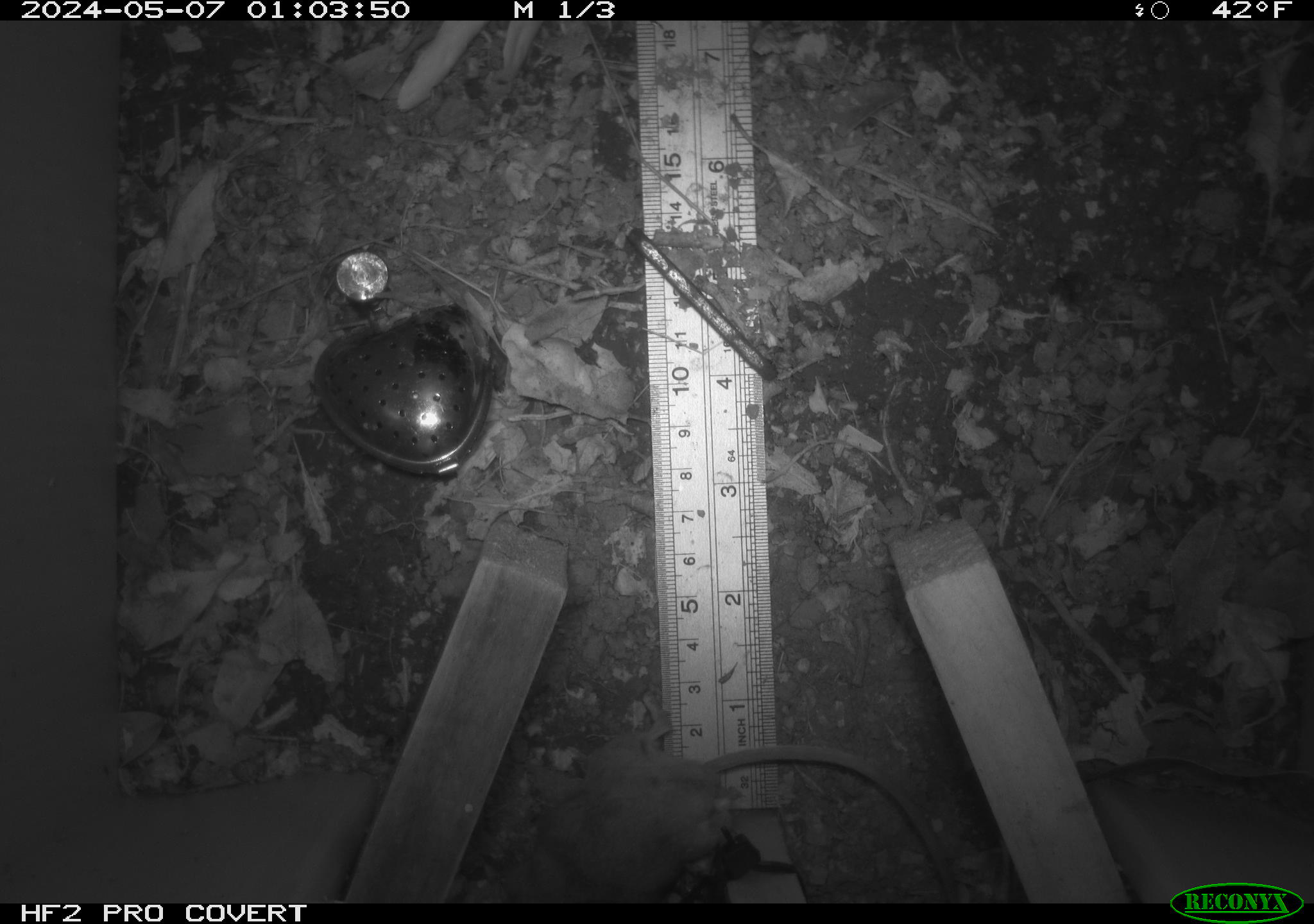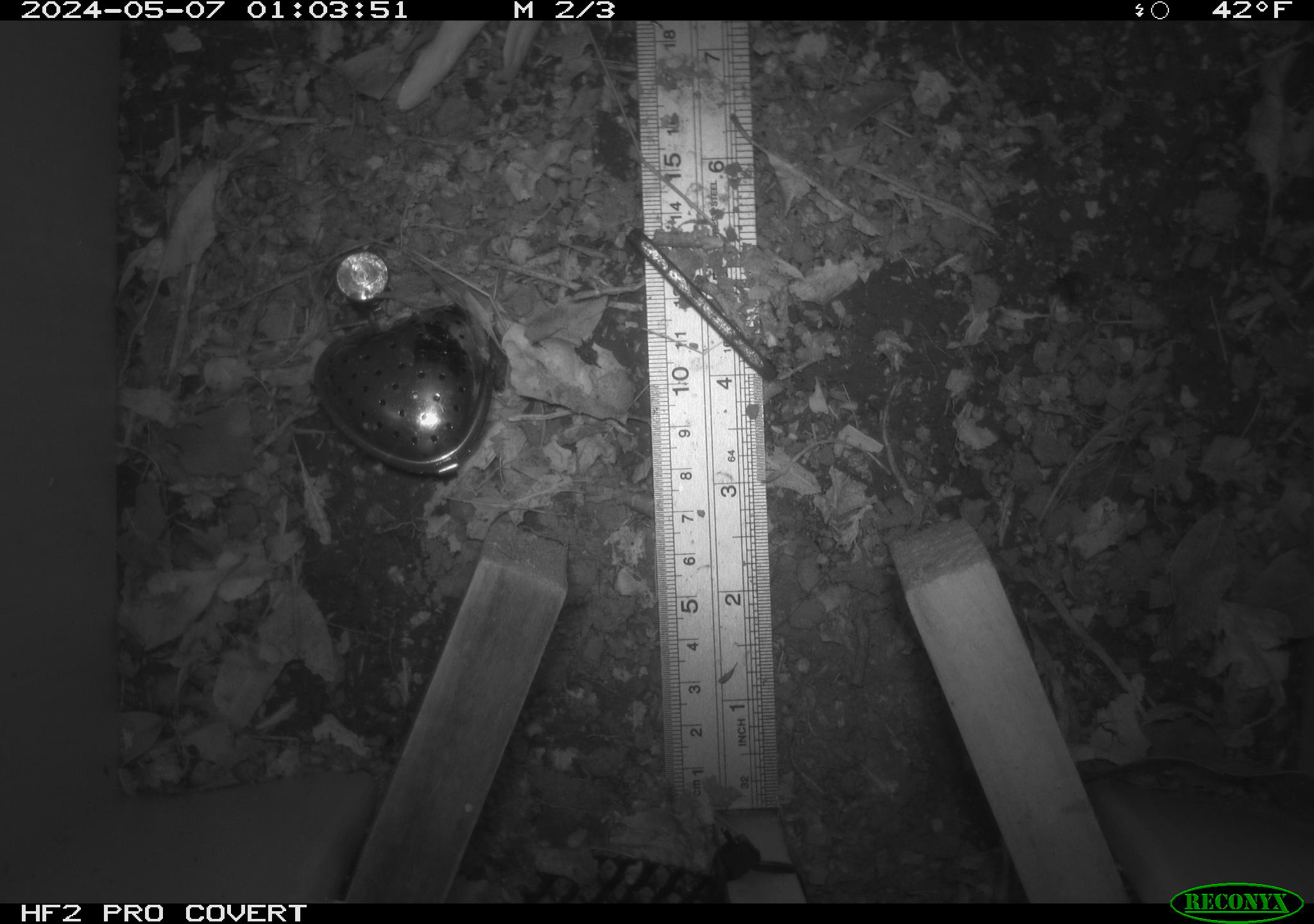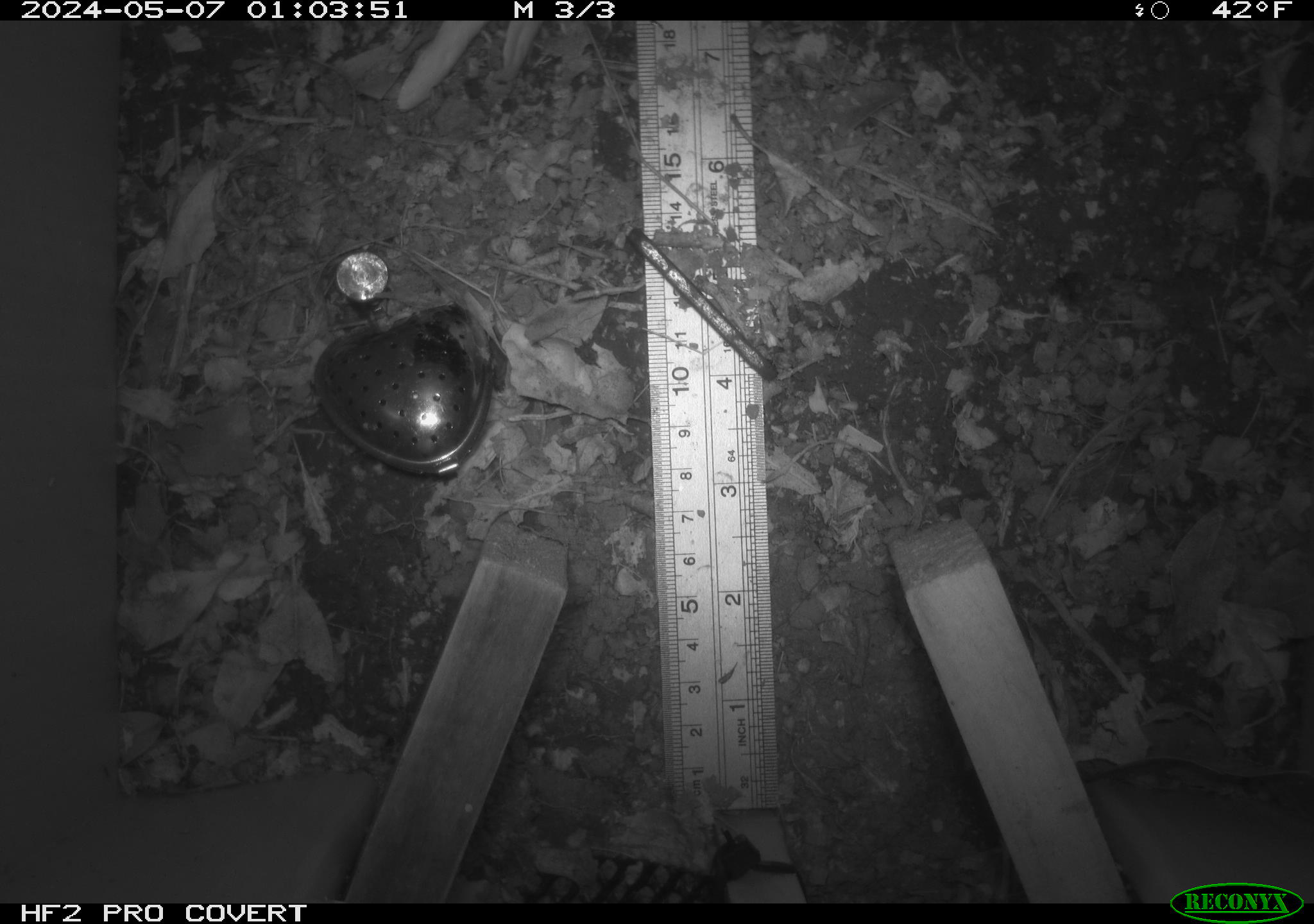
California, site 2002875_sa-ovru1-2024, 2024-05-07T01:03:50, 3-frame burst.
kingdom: Animalia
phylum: Chordata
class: Mammalia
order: Rodentia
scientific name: Rodentia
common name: rodent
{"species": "rodent (Rodentia)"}